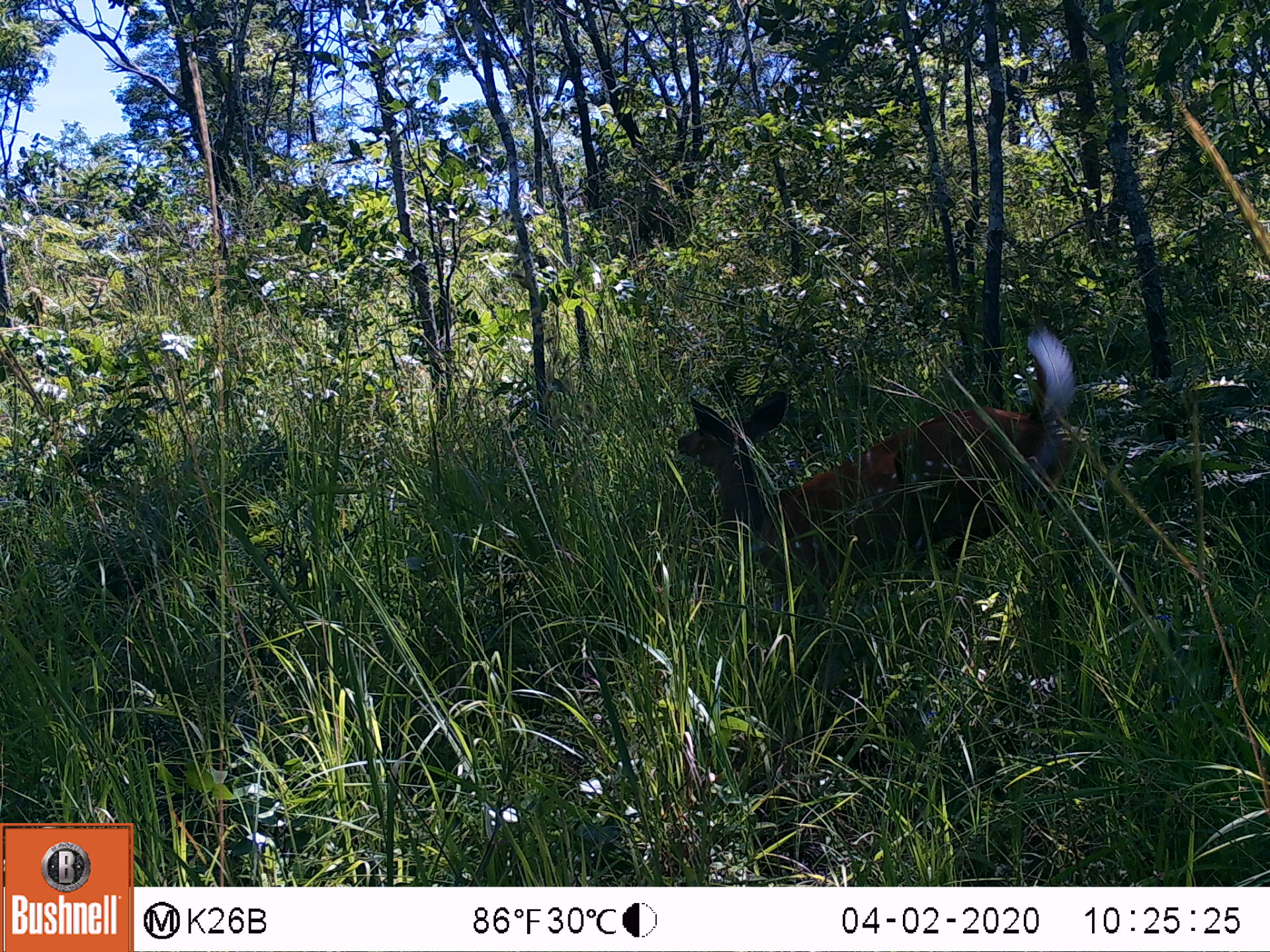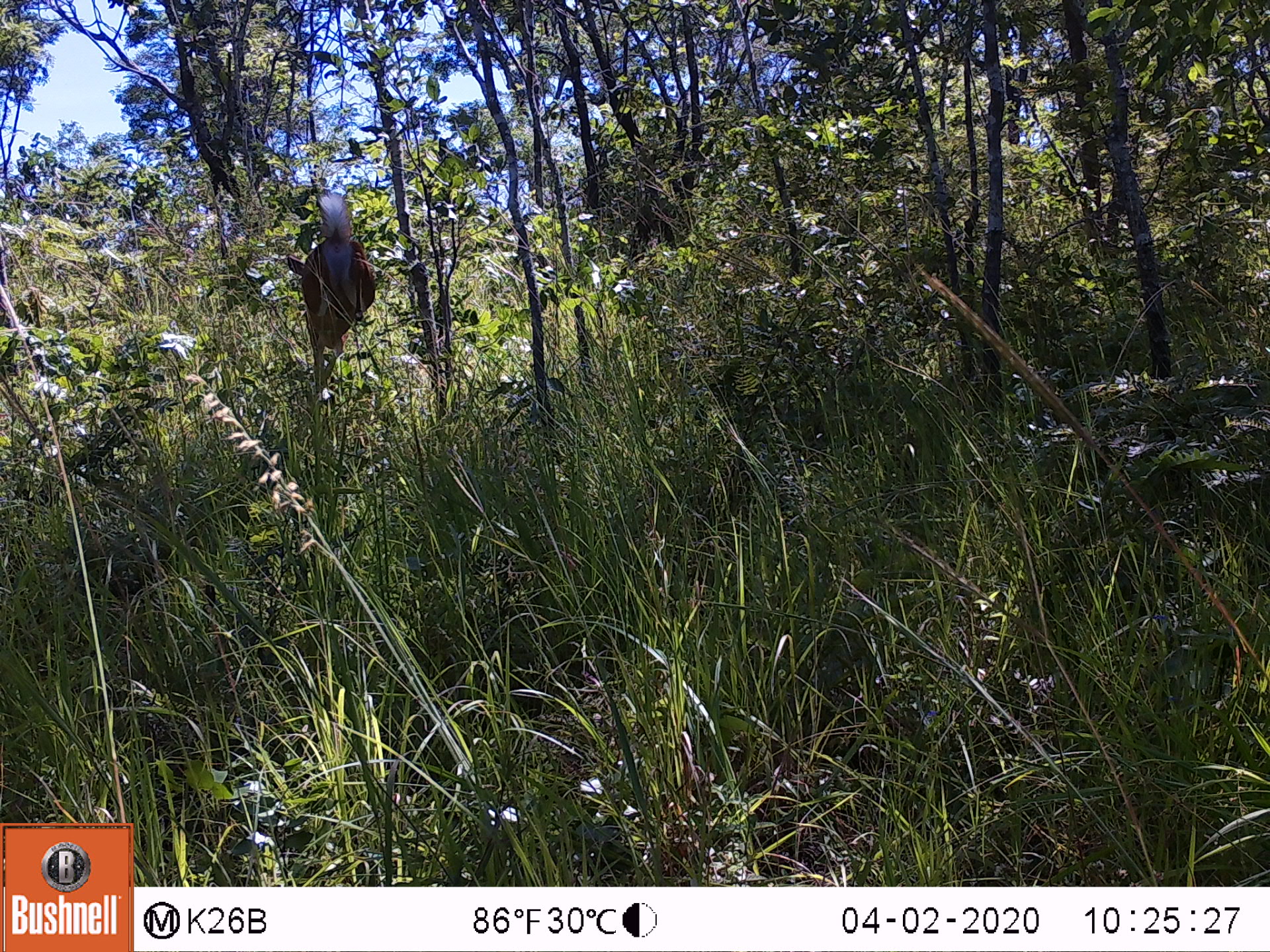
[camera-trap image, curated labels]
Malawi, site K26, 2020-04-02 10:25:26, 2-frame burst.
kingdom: Animalia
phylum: Chordata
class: Mammalia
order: Artiodactyla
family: Bovidae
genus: Tragelaphus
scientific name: Tragelaphus sylvaticus sylvaticus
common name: cape bushbuck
Cape bushbuck (Tragelaphus sylvaticus sylvaticus), count 1.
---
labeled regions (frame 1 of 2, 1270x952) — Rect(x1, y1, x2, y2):
cape bushbuck: Rect(669, 321, 1085, 636)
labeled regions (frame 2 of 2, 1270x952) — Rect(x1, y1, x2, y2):
cape bushbuck: Rect(277, 184, 377, 400)